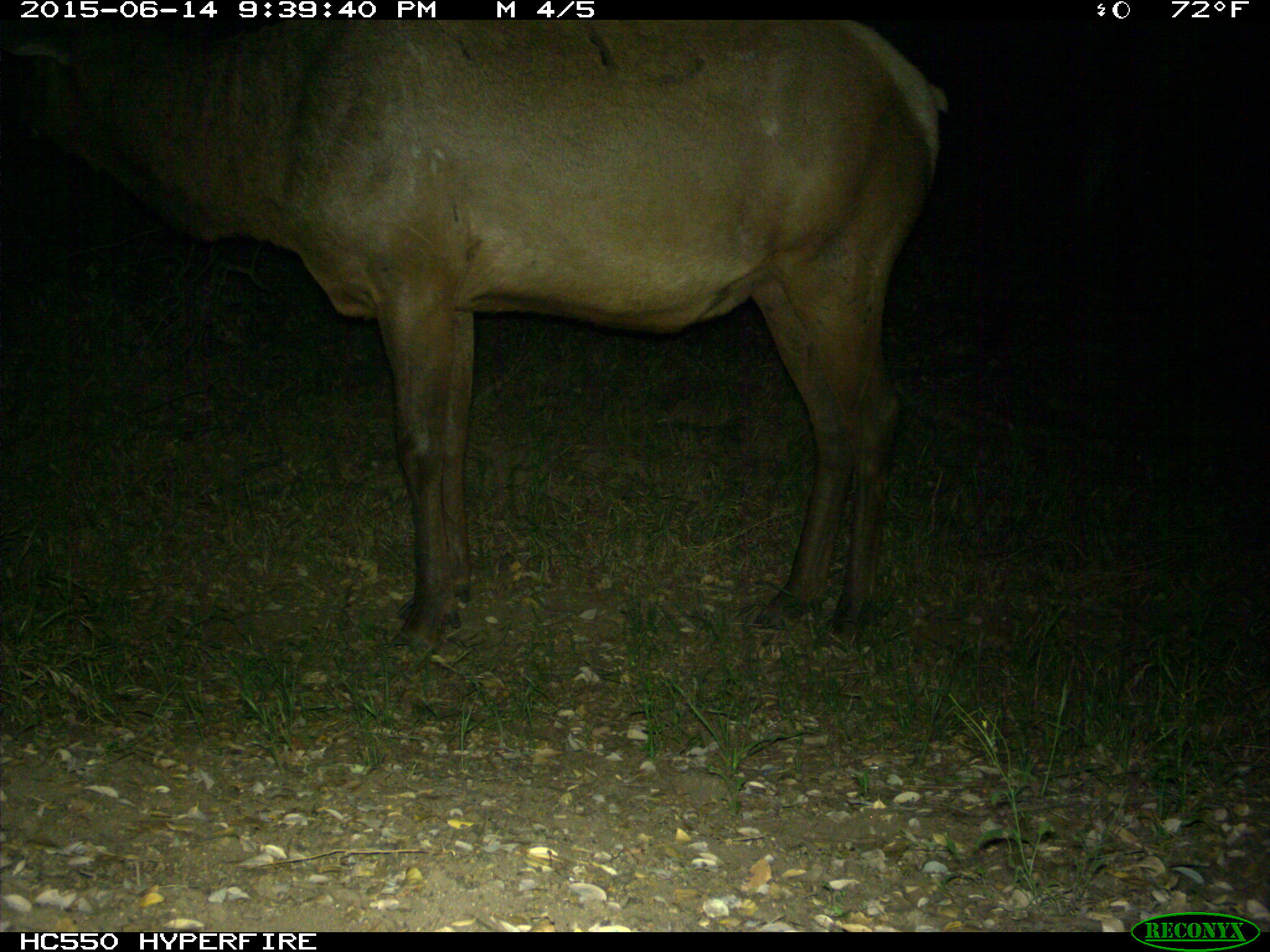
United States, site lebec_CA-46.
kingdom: Animalia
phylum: Chordata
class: Mammalia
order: Artiodactyla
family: Cervidae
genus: Cervus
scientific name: Cervus canadensis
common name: elk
Cervus canadensis (elk).